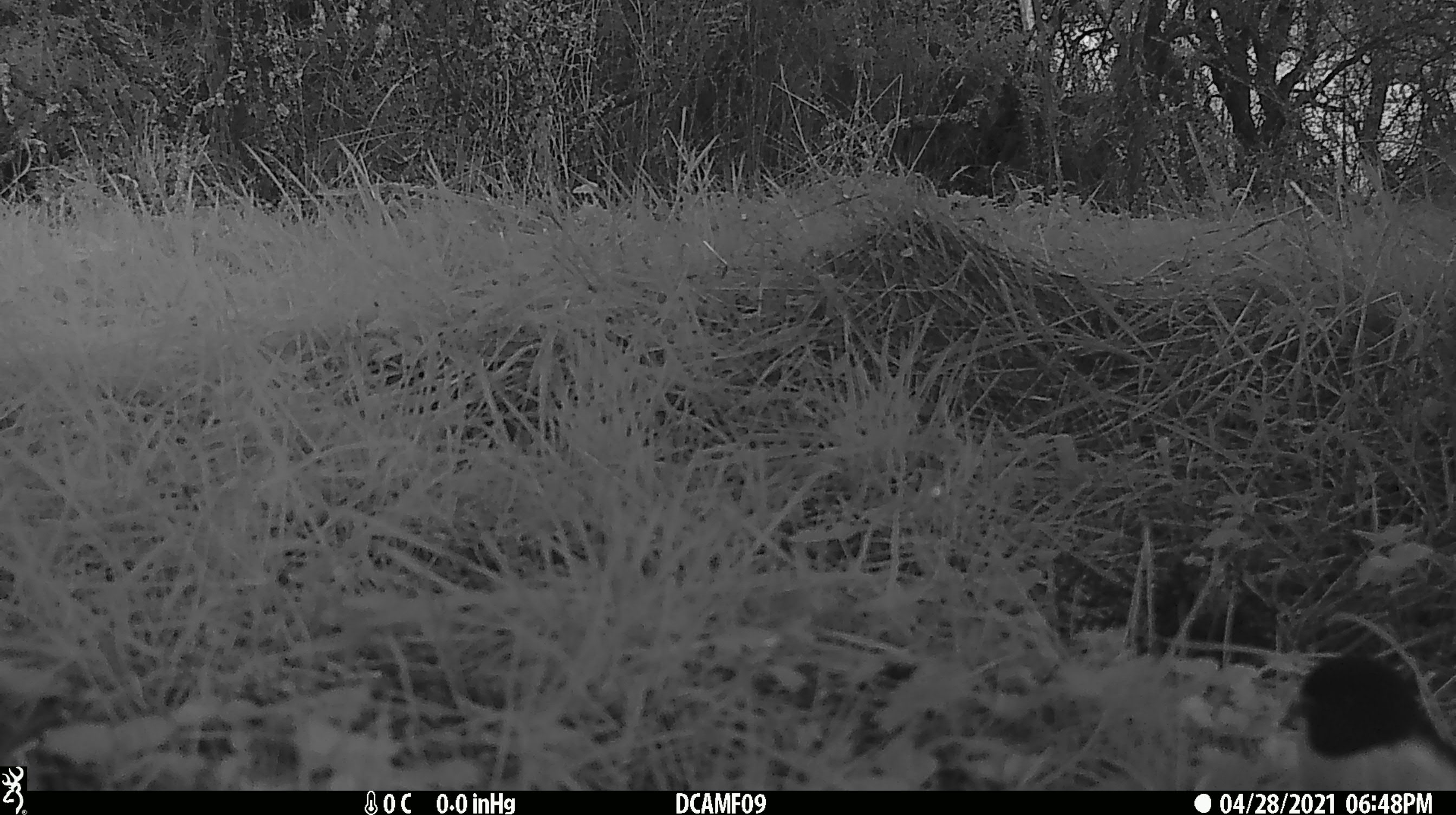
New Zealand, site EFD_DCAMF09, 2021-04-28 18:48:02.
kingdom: Animalia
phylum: Chordata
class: Aves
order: Passeriformes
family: Petroicidae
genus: Petroica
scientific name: Petroica macrocephala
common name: tomtit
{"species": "tomtit (Petroica macrocephala)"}